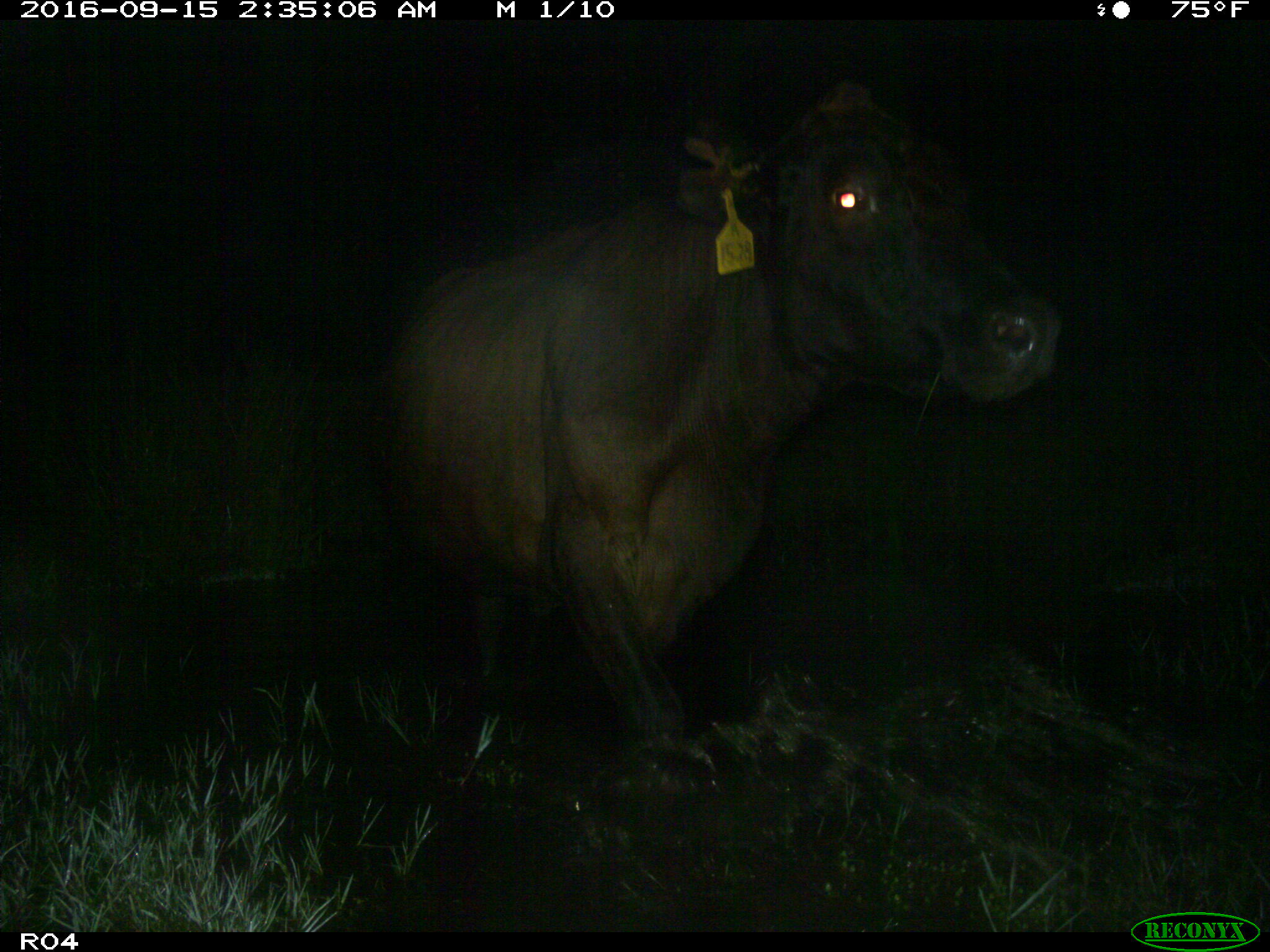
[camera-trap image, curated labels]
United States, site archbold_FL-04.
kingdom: Animalia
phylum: Chordata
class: Mammalia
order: Artiodactyla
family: Bovidae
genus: Bos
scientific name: Bos taurus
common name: domestic cow